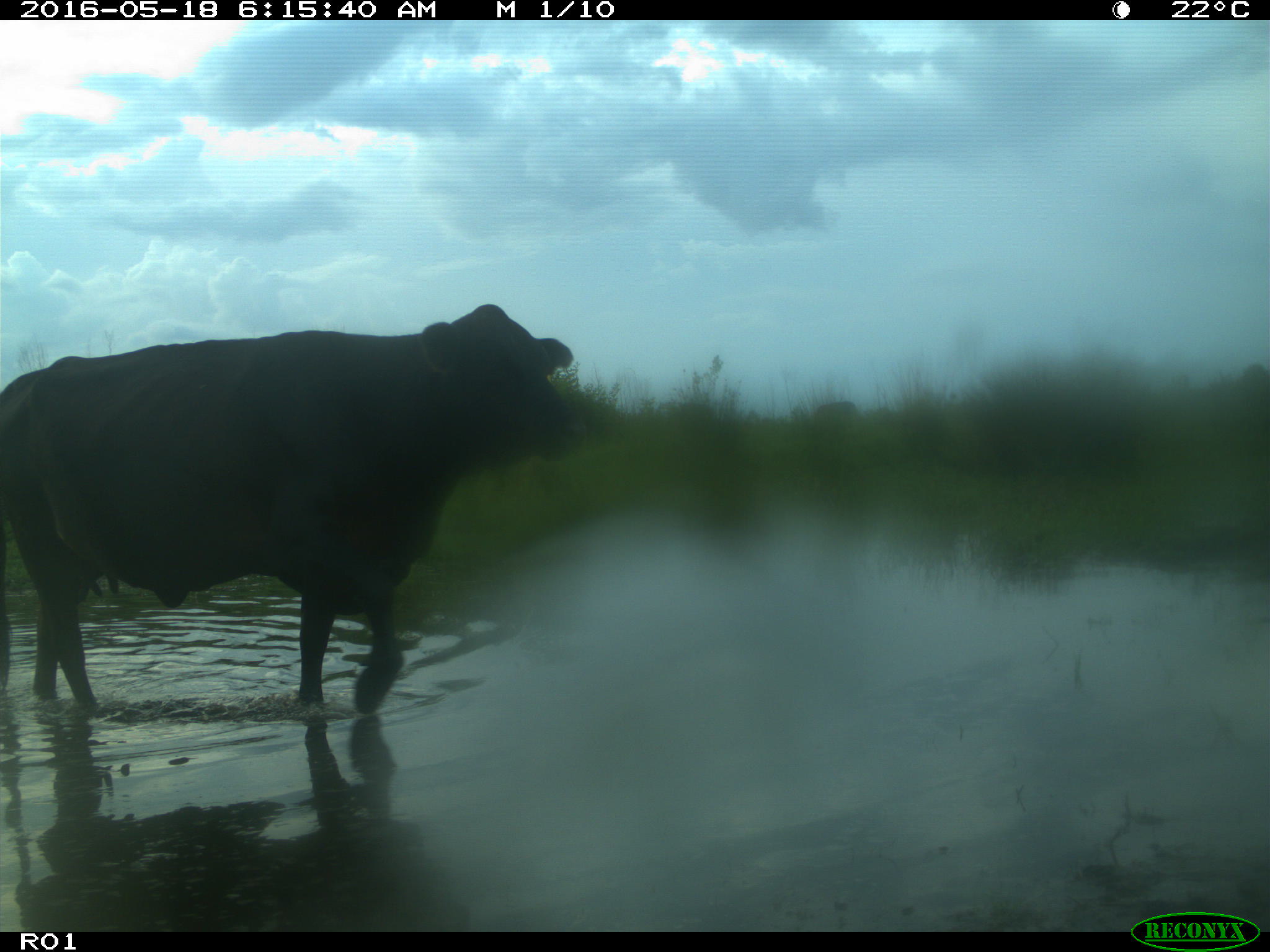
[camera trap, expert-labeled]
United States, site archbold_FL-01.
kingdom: Animalia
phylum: Chordata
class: Mammalia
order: Artiodactyla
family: Bovidae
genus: Bos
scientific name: Bos taurus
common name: domestic cow